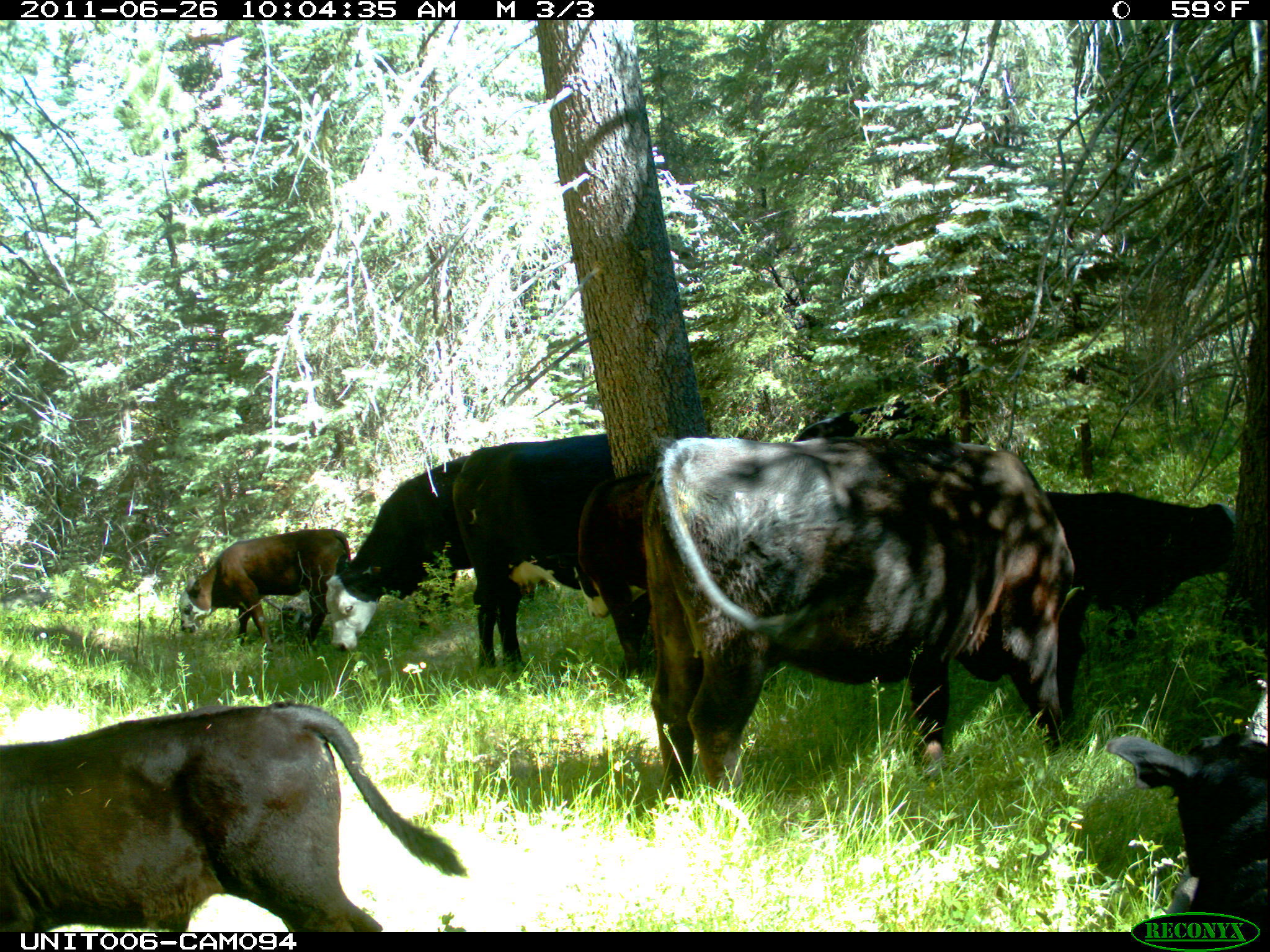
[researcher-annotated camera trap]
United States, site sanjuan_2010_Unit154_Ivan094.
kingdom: Animalia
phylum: Chordata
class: Mammalia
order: Artiodactyla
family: Bovidae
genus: Bos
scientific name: Bos taurus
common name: domestic cow